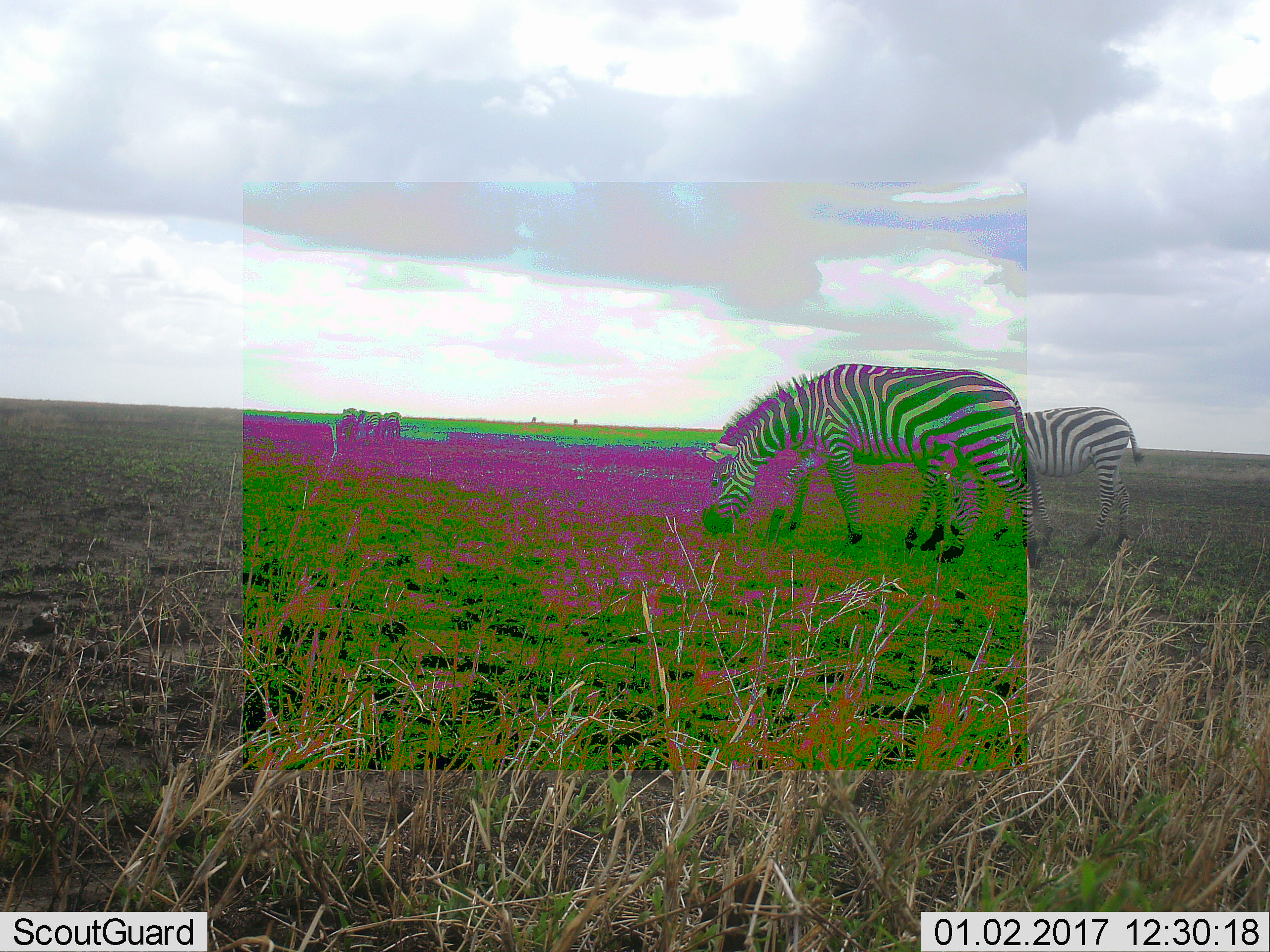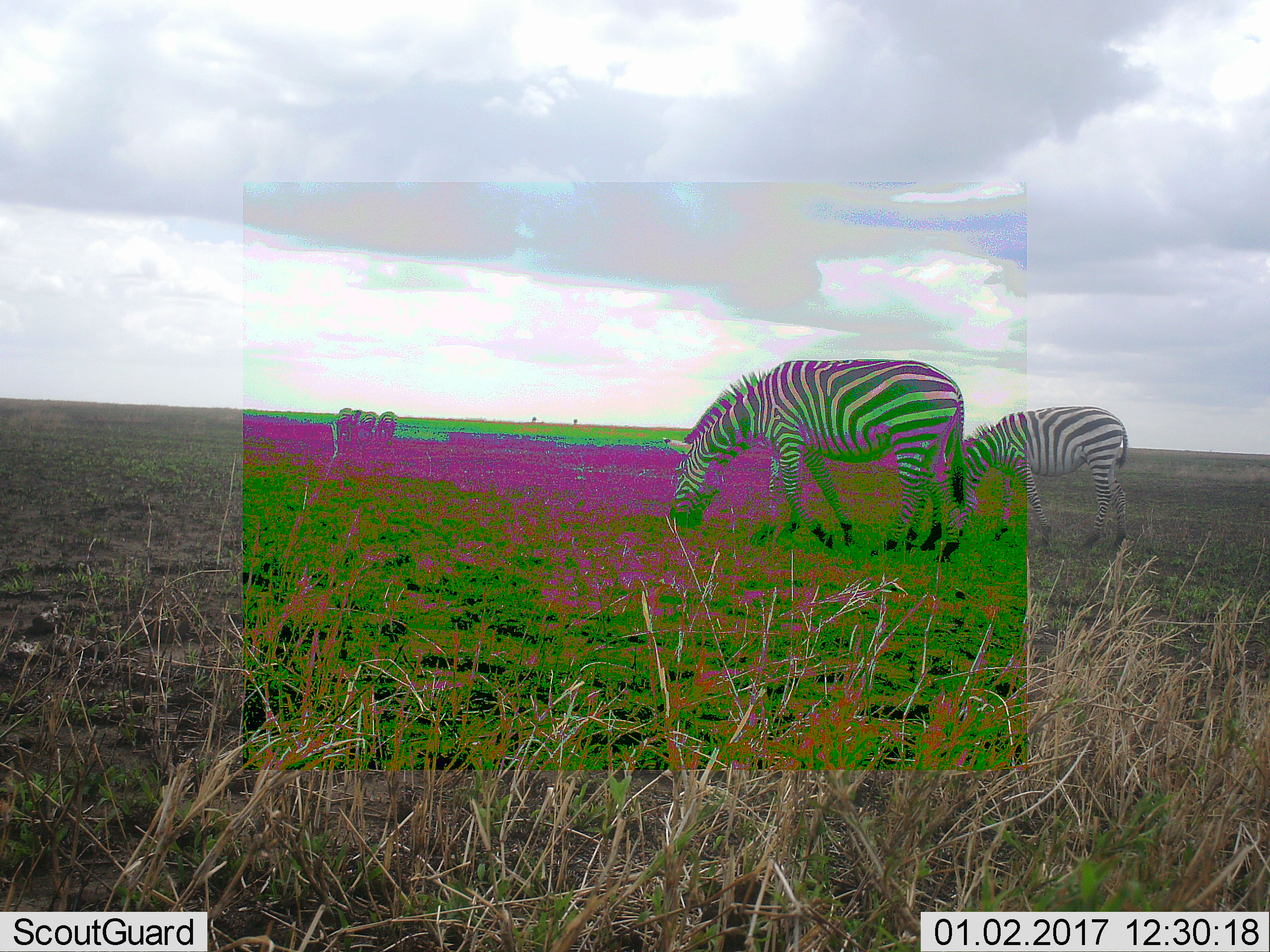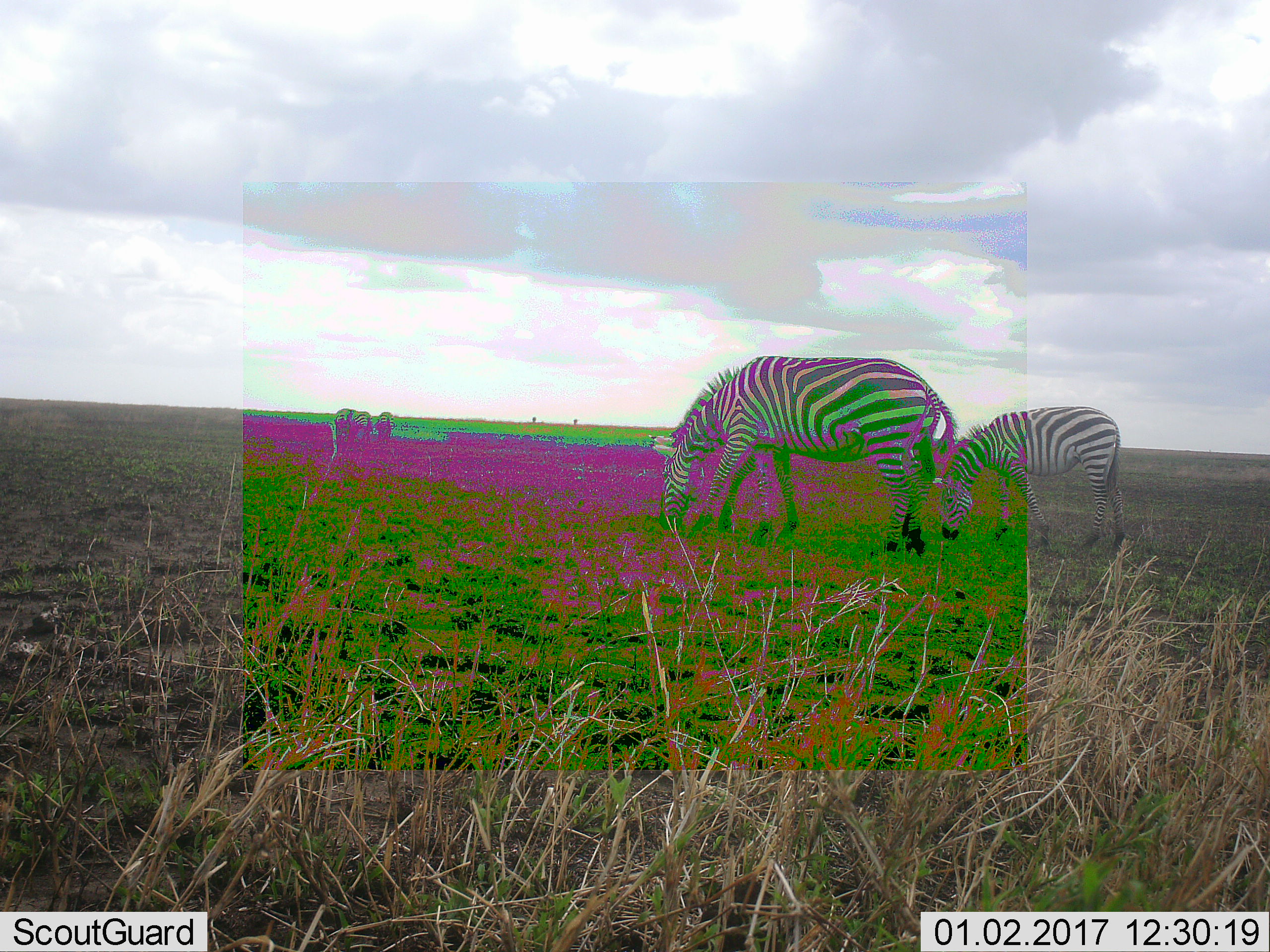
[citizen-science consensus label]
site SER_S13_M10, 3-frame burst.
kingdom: Animalia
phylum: Chordata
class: Mammalia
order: Perissodactyla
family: Equidae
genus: Equus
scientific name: Equus quagga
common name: plains zebra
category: zebraplains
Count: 5.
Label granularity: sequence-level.